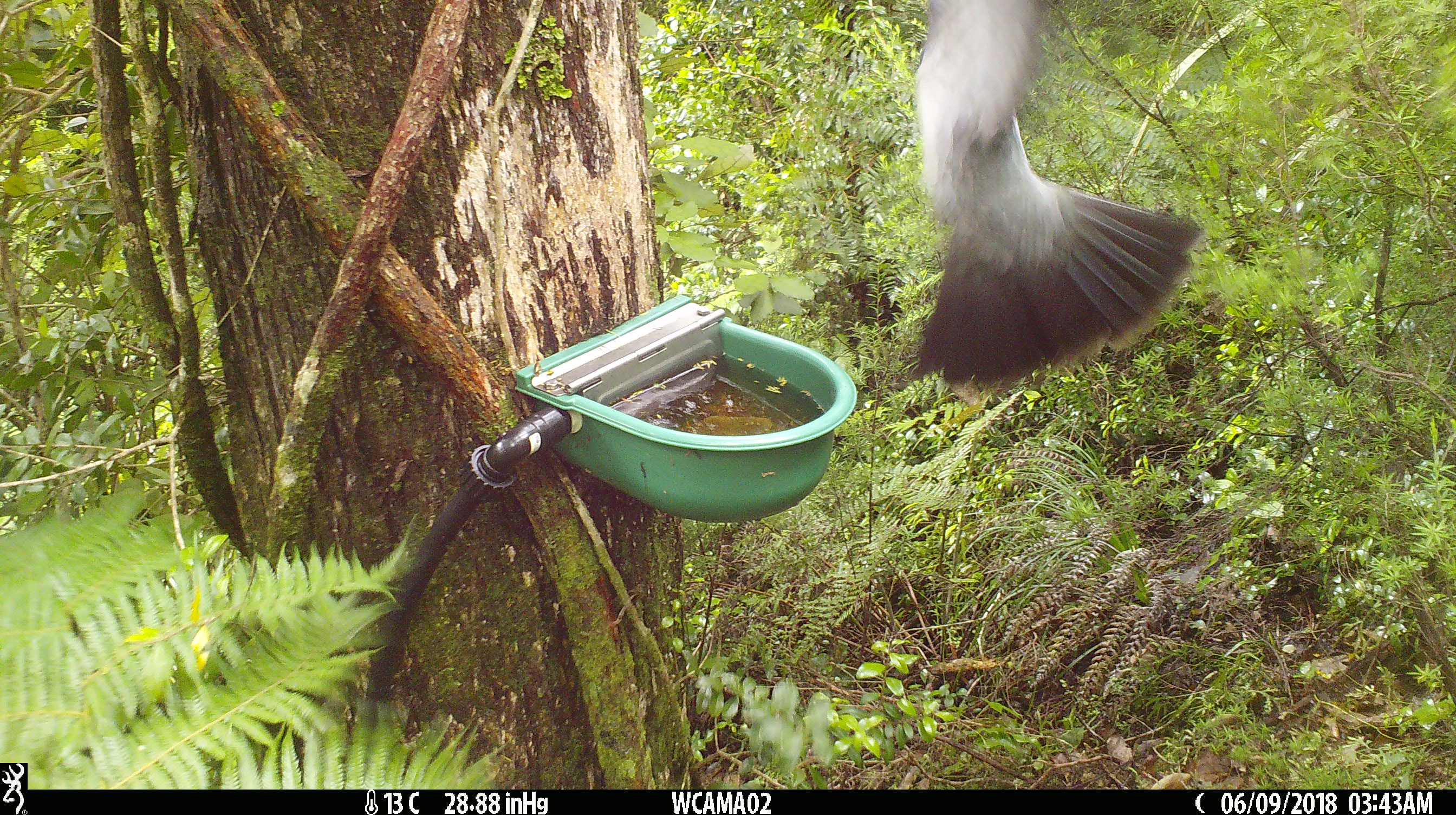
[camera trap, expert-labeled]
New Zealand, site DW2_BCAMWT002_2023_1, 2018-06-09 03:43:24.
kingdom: Animalia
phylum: Chordata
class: Aves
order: Columbiformes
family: Columbidae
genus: Hemiphaga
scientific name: Hemiphaga novaeseelandiae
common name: new zealand pigeon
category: kereru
Kereru (new zealand pigeon) (Hemiphaga novaeseelandiae).